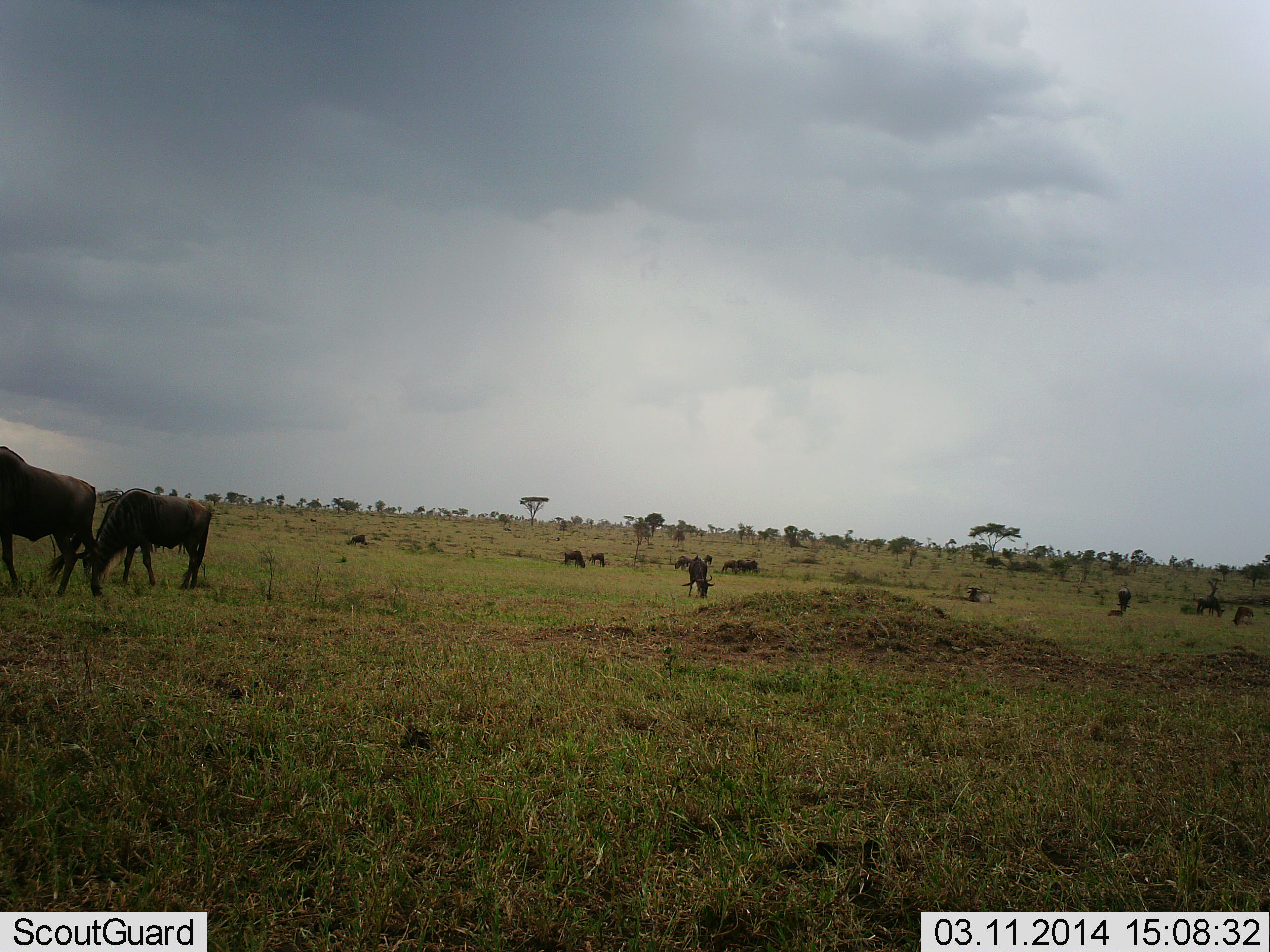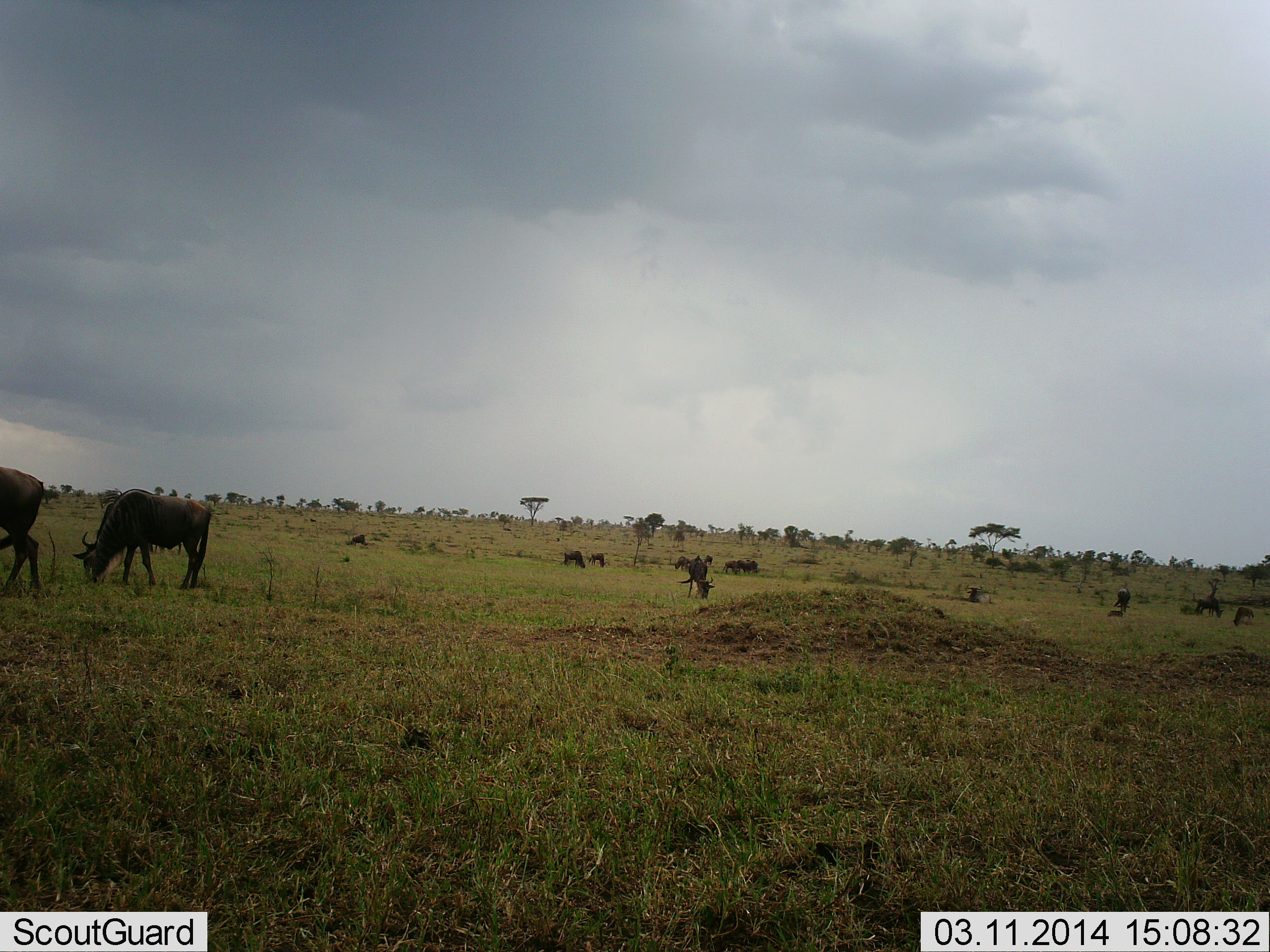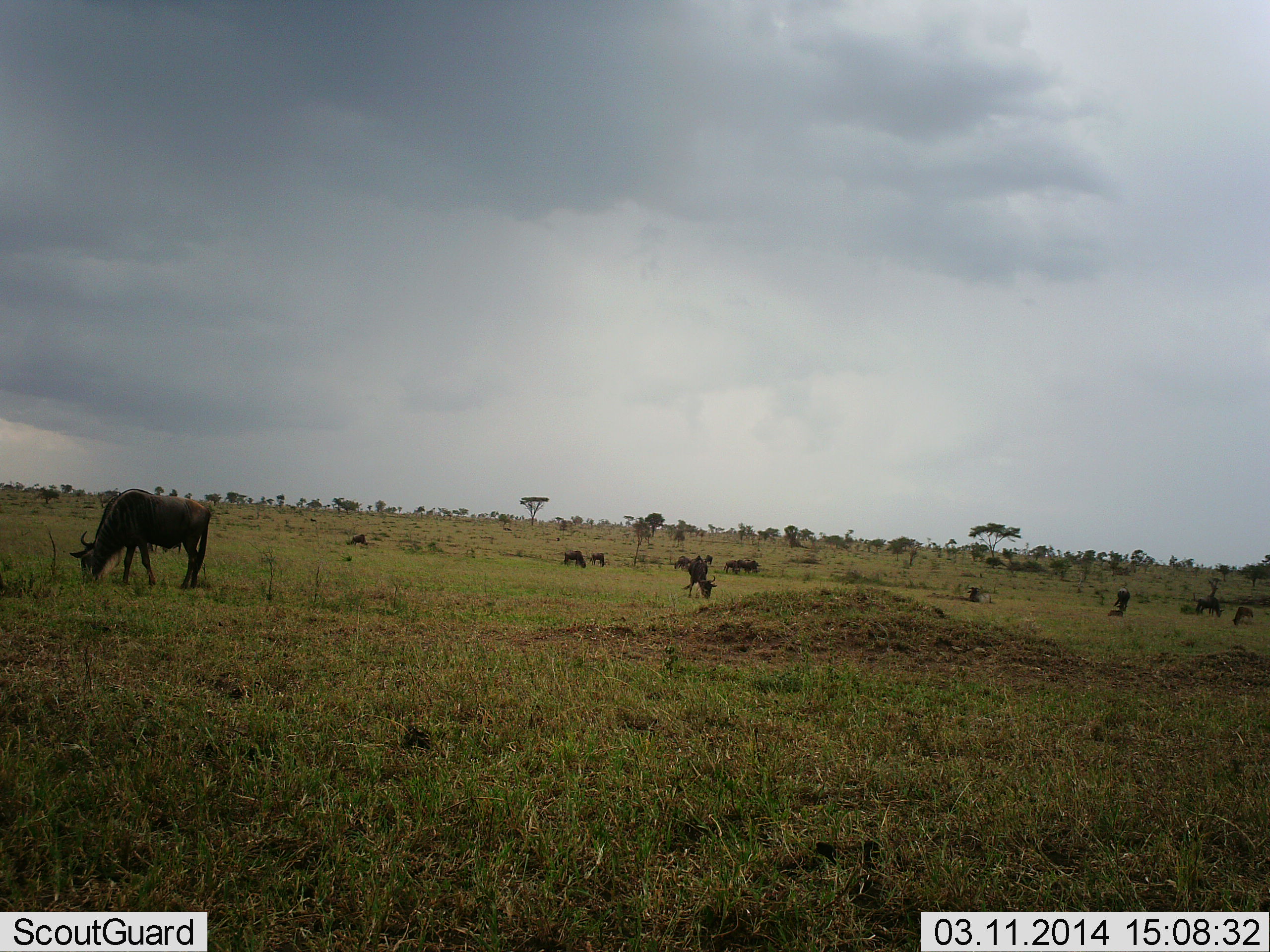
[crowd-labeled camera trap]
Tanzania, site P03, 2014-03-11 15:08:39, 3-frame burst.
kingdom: Animalia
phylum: Chordata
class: Mammalia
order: Artiodactyla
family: Bovidae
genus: Connochaetes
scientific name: Connochaetes taurinus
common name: blue wildebeest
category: wildebeest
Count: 11-50.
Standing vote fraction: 50%.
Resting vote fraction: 20%.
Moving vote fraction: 40%.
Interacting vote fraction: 10%.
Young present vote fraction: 10%.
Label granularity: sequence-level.